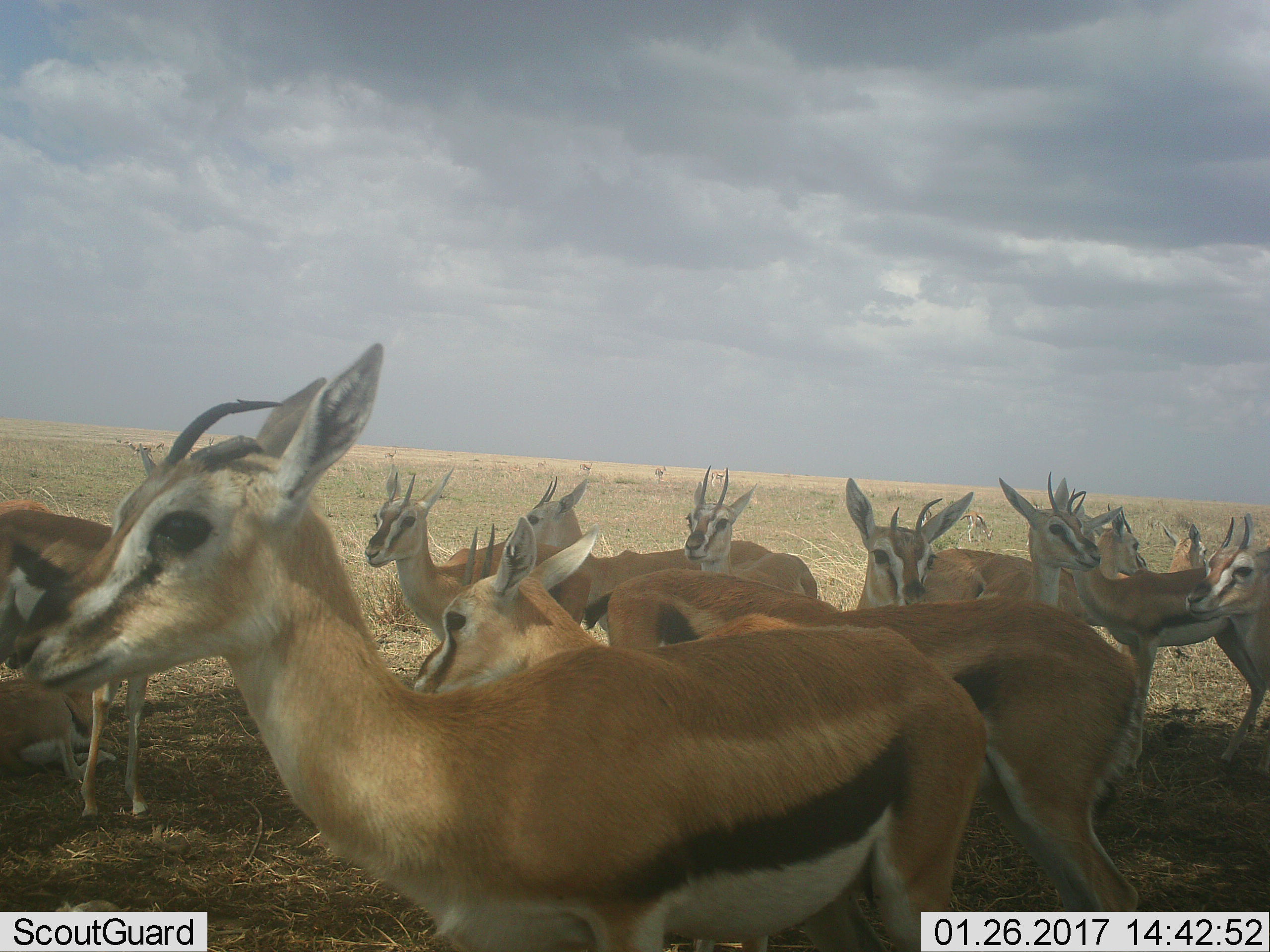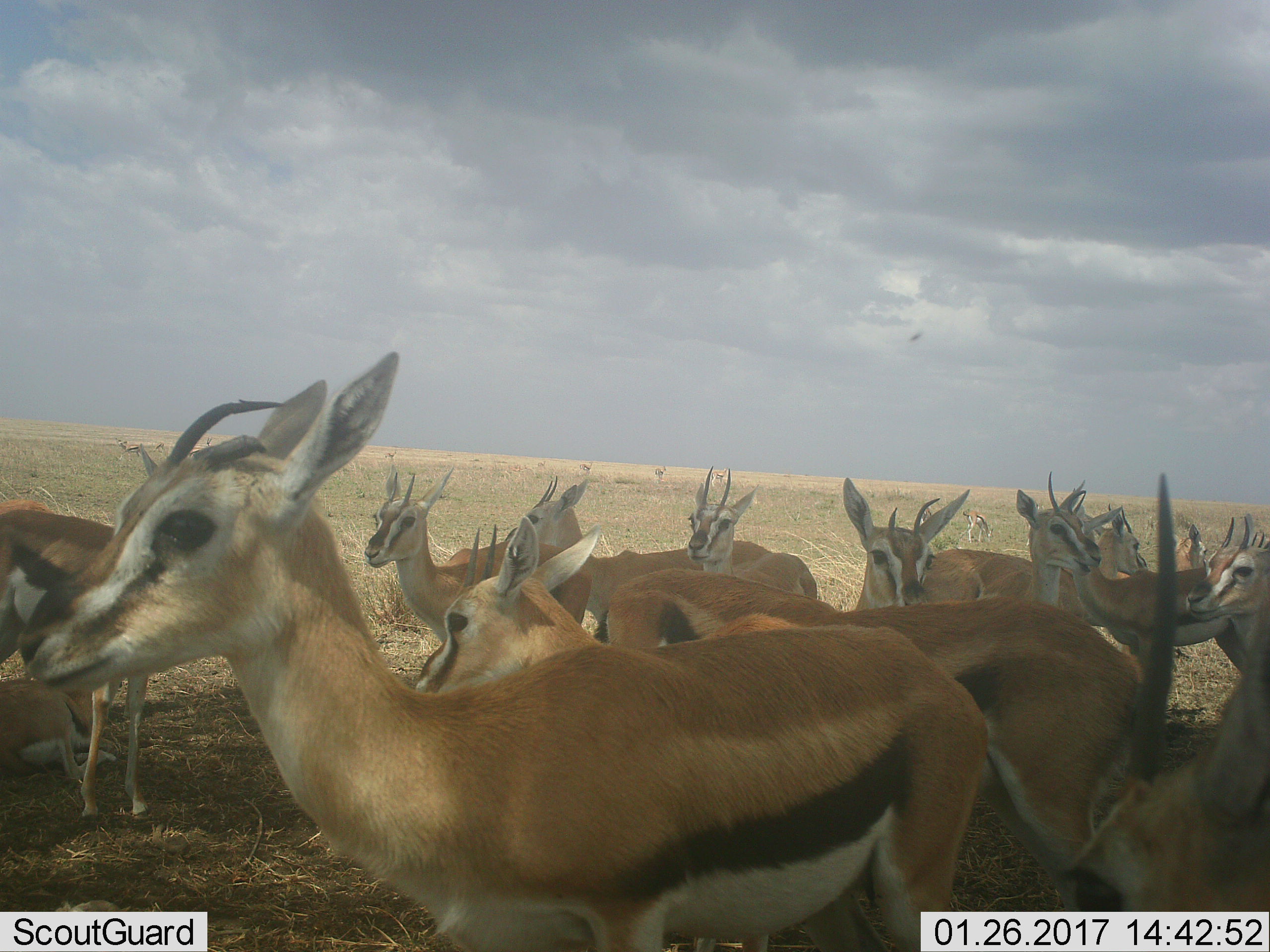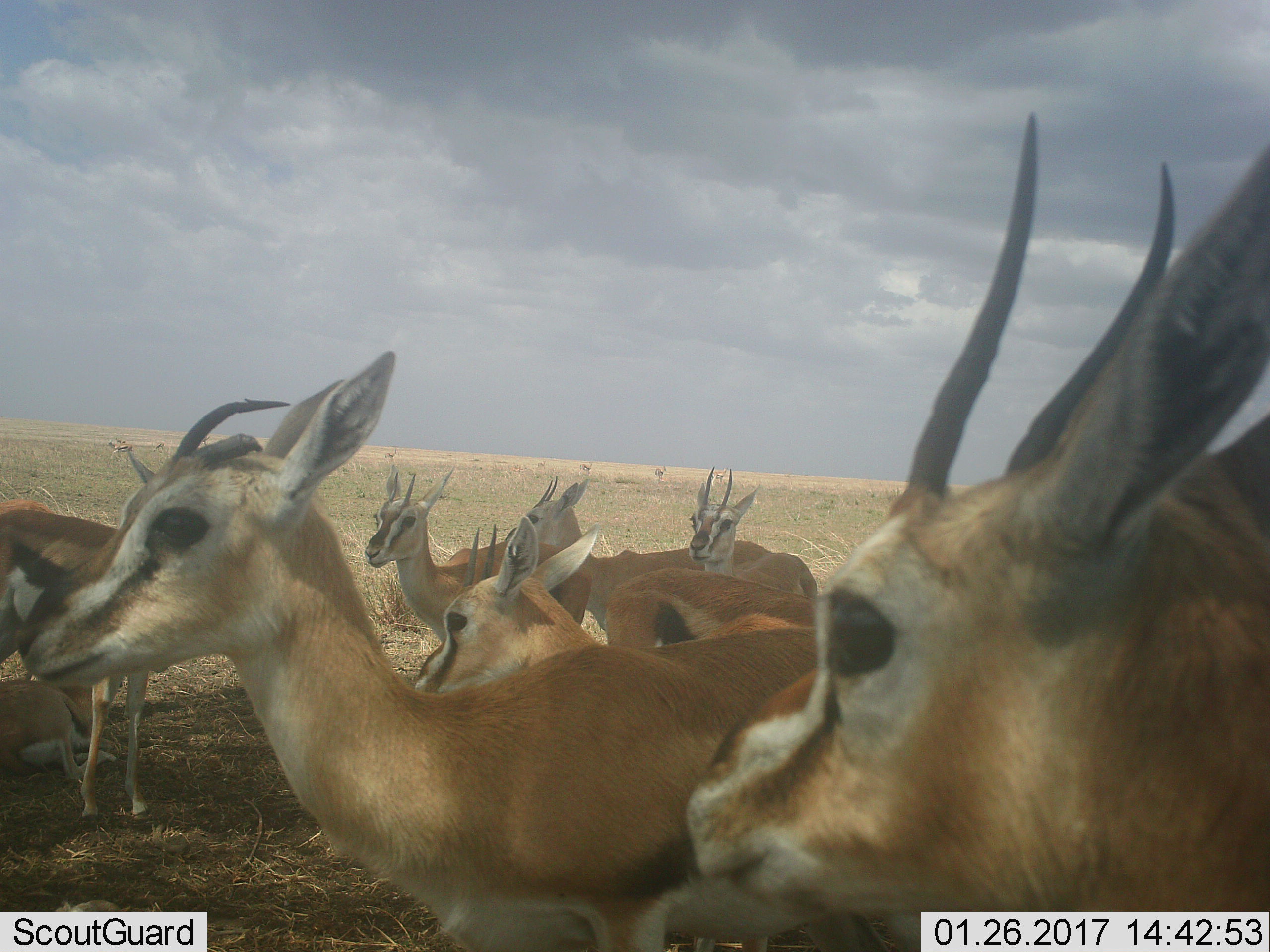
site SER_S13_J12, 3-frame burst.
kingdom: Animalia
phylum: Chordata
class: Mammalia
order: Artiodactyla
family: Bovidae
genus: Eudorcas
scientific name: Eudorcas thomsonii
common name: thomson's gazelle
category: gazellethomsons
Gazellethomsons (thomson's gazelle) (Eudorcas thomsonii), count 11-50. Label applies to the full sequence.